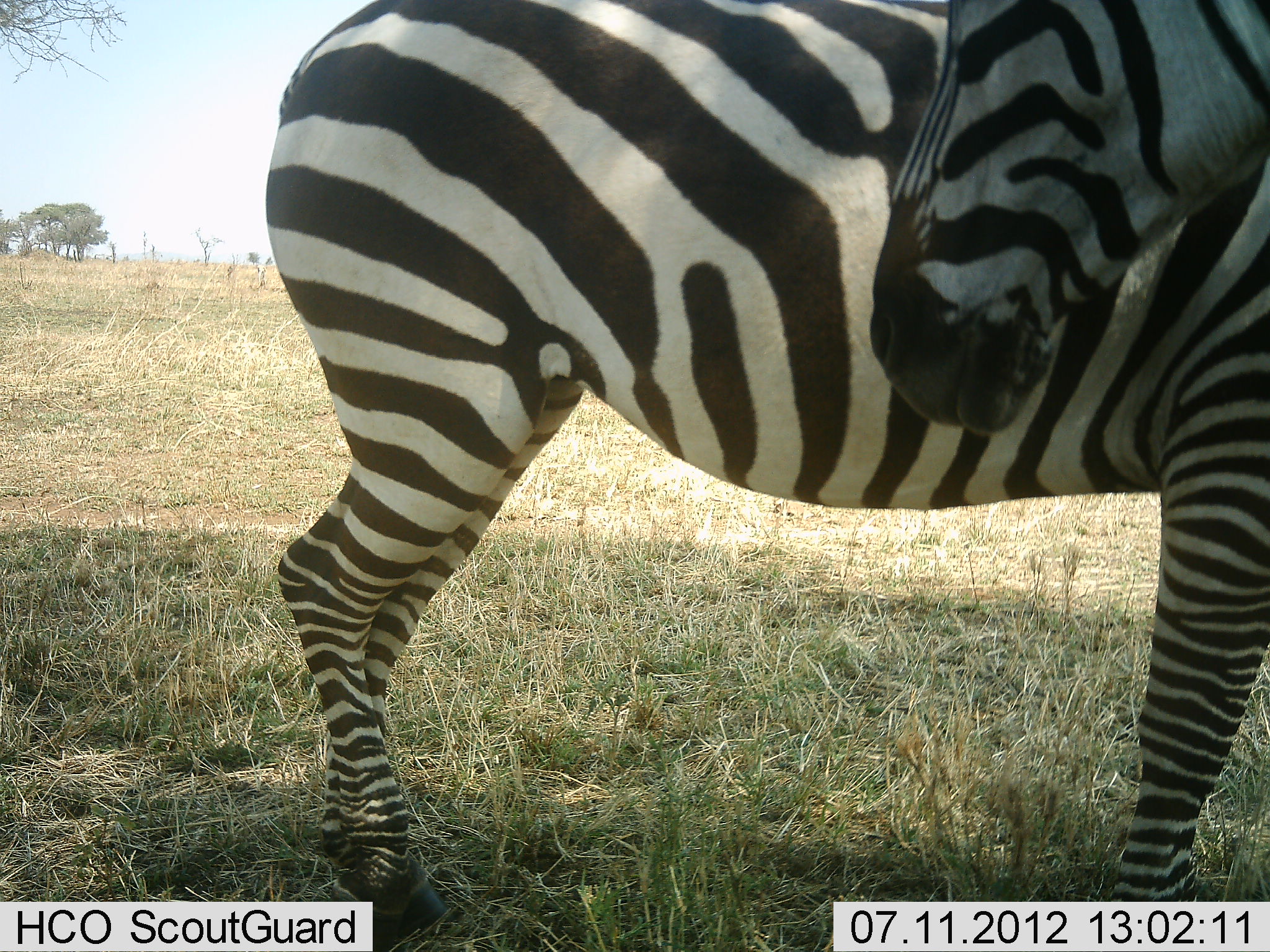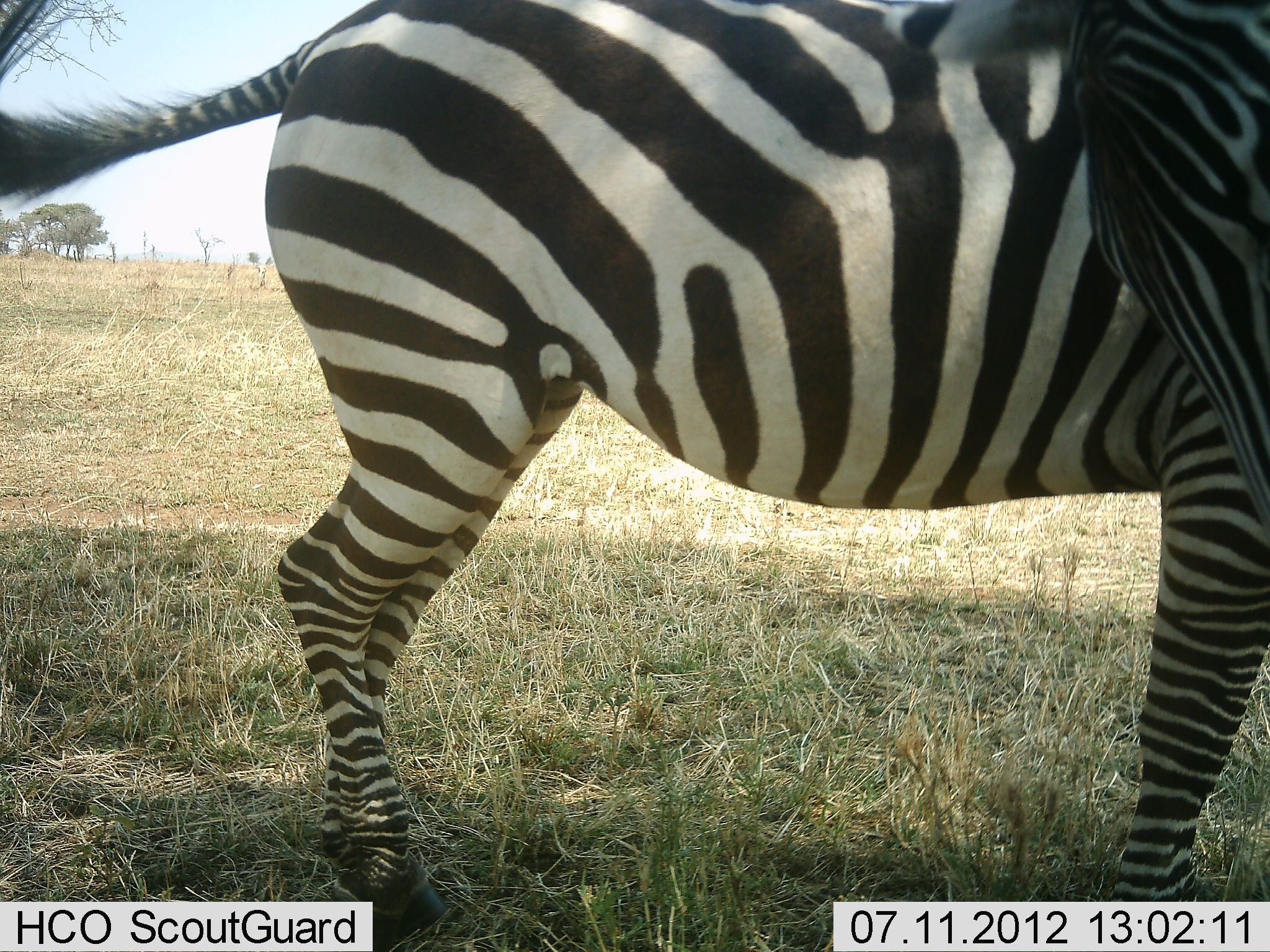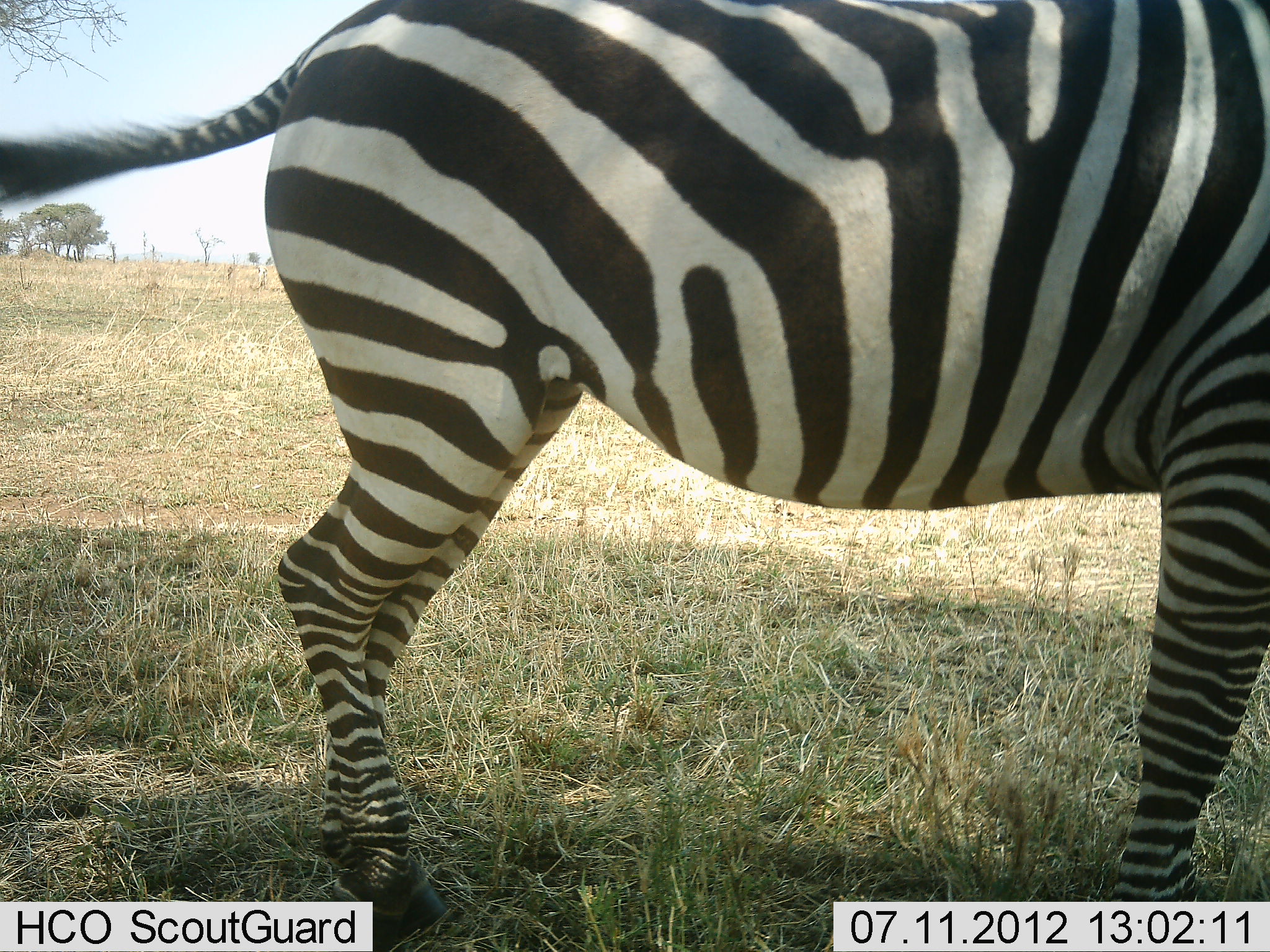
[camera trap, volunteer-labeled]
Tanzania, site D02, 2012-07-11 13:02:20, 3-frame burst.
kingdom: Animalia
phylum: Chordata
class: Mammalia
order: Perissodactyla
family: Equidae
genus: Equus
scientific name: Equus quagga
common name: plains zebra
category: zebra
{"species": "zebra (plains zebra) (Equus quagga)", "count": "2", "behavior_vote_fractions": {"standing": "100%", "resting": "0%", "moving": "10%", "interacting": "0%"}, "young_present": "0%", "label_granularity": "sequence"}